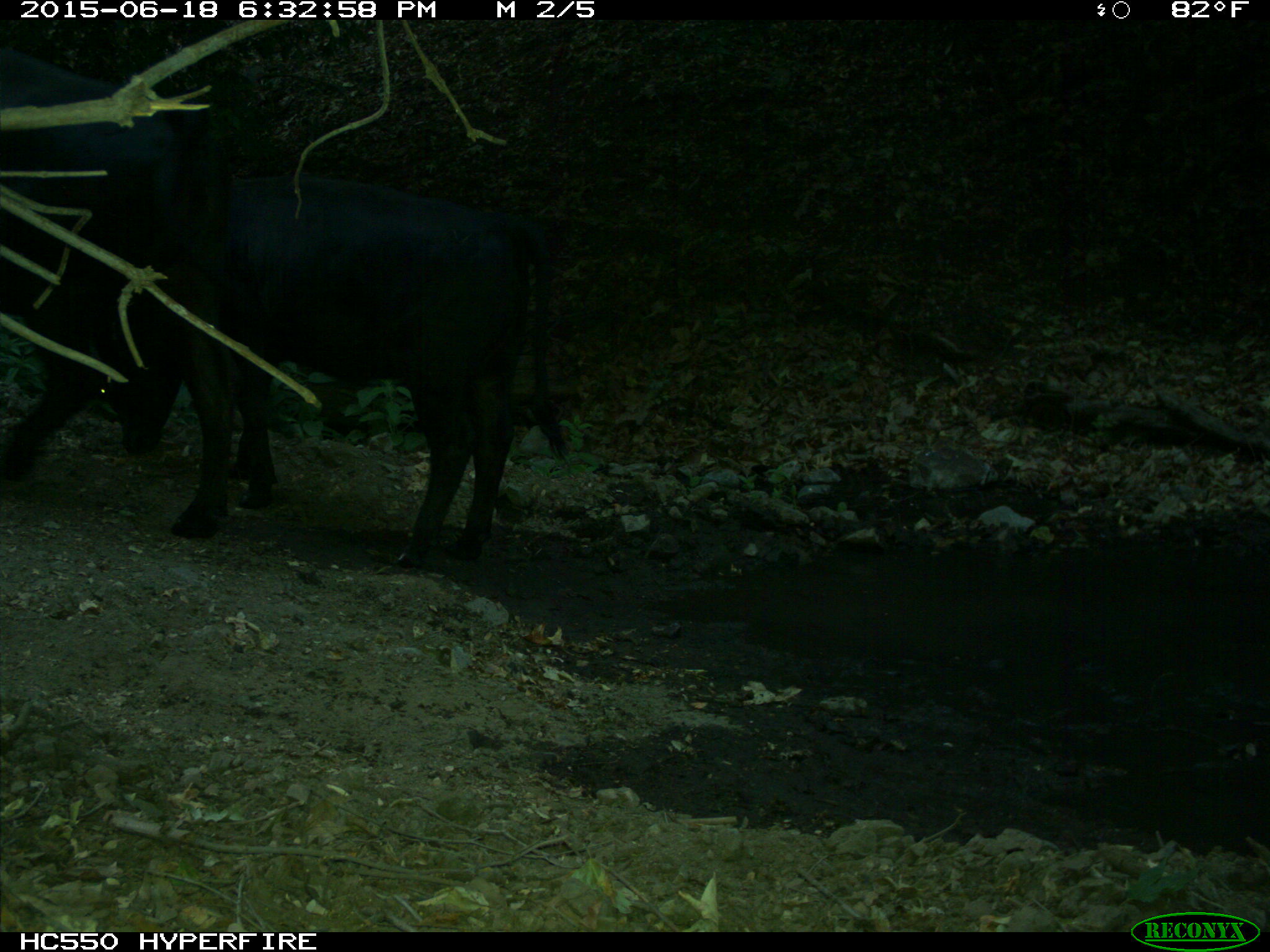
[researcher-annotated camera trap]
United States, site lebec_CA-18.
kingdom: Animalia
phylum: Chordata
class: Mammalia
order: Artiodactyla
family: Bovidae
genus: Bos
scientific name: Bos taurus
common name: domestic cow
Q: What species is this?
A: Bos taurus (domestic cow).